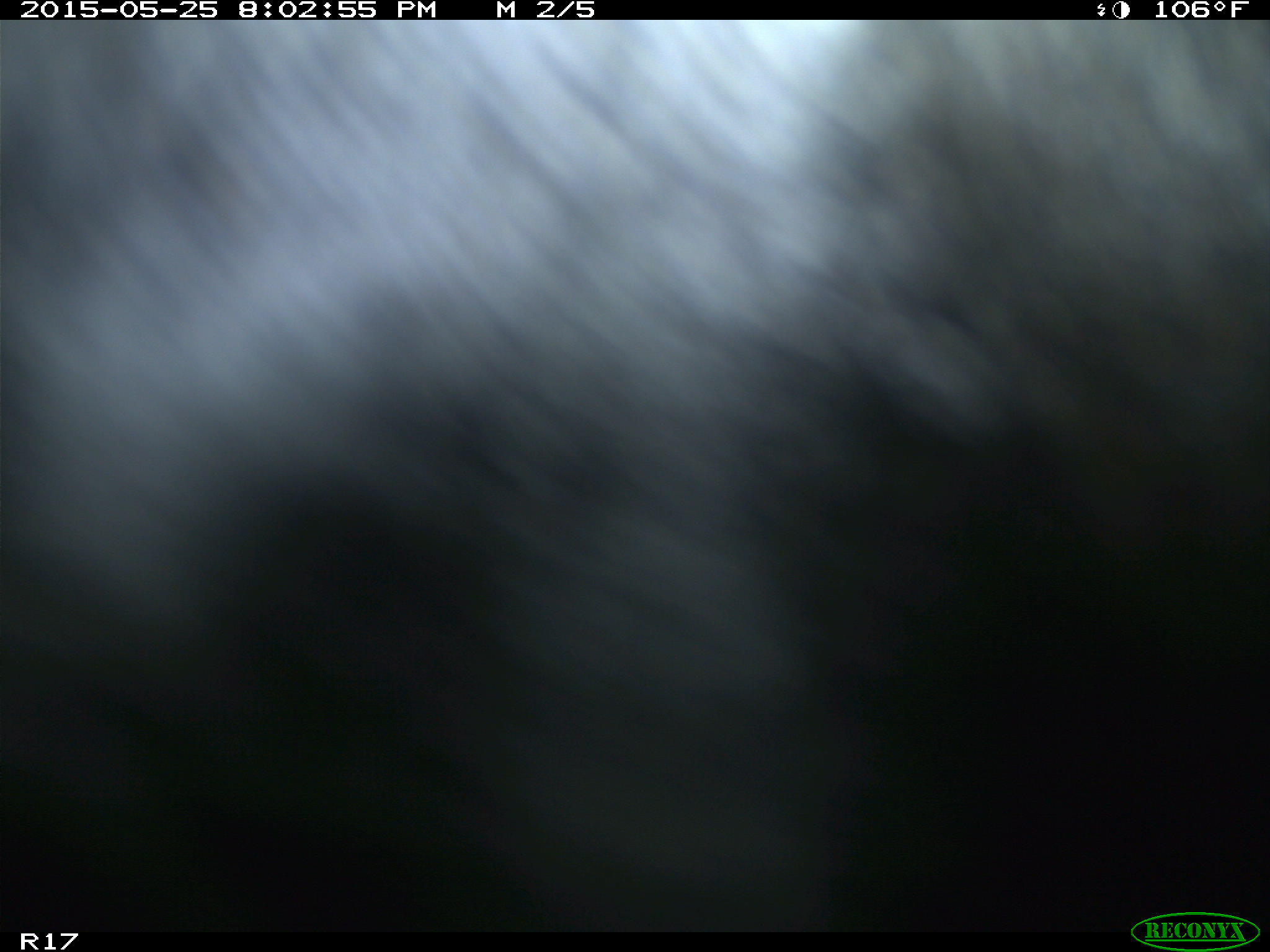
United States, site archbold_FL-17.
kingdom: Animalia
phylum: Chordata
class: Mammalia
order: Artiodactyla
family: Bovidae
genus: Bos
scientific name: Bos taurus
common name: domestic cow